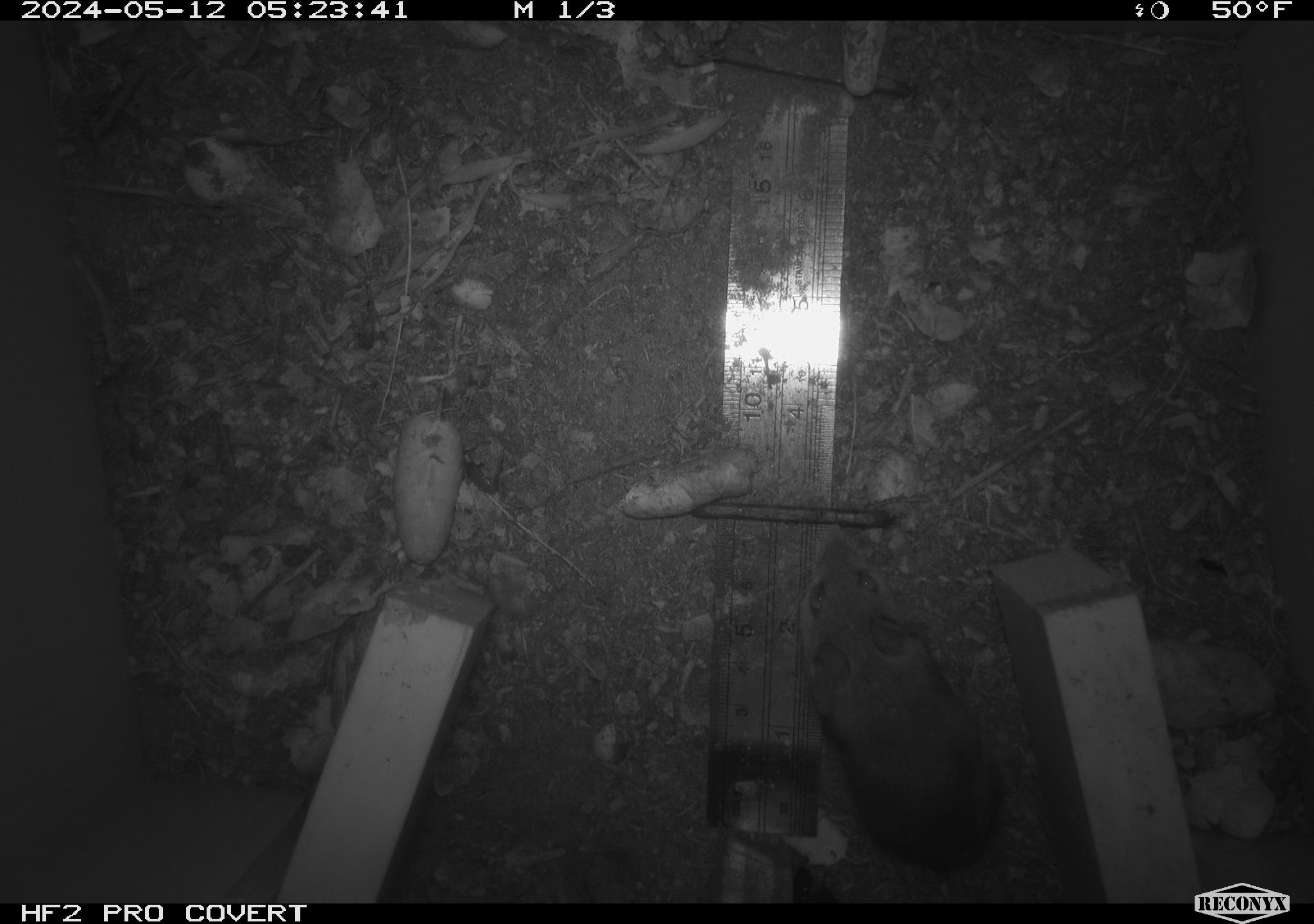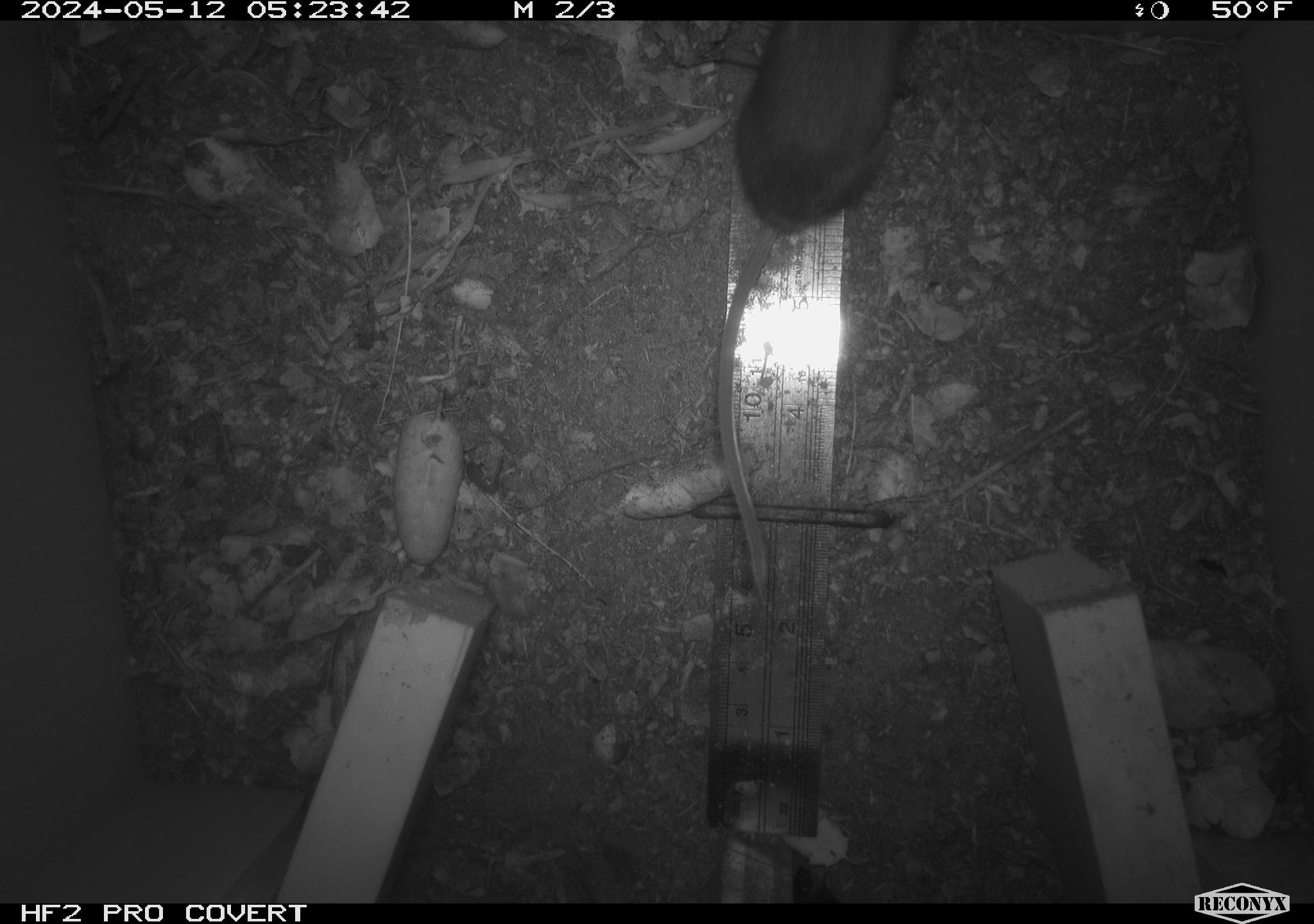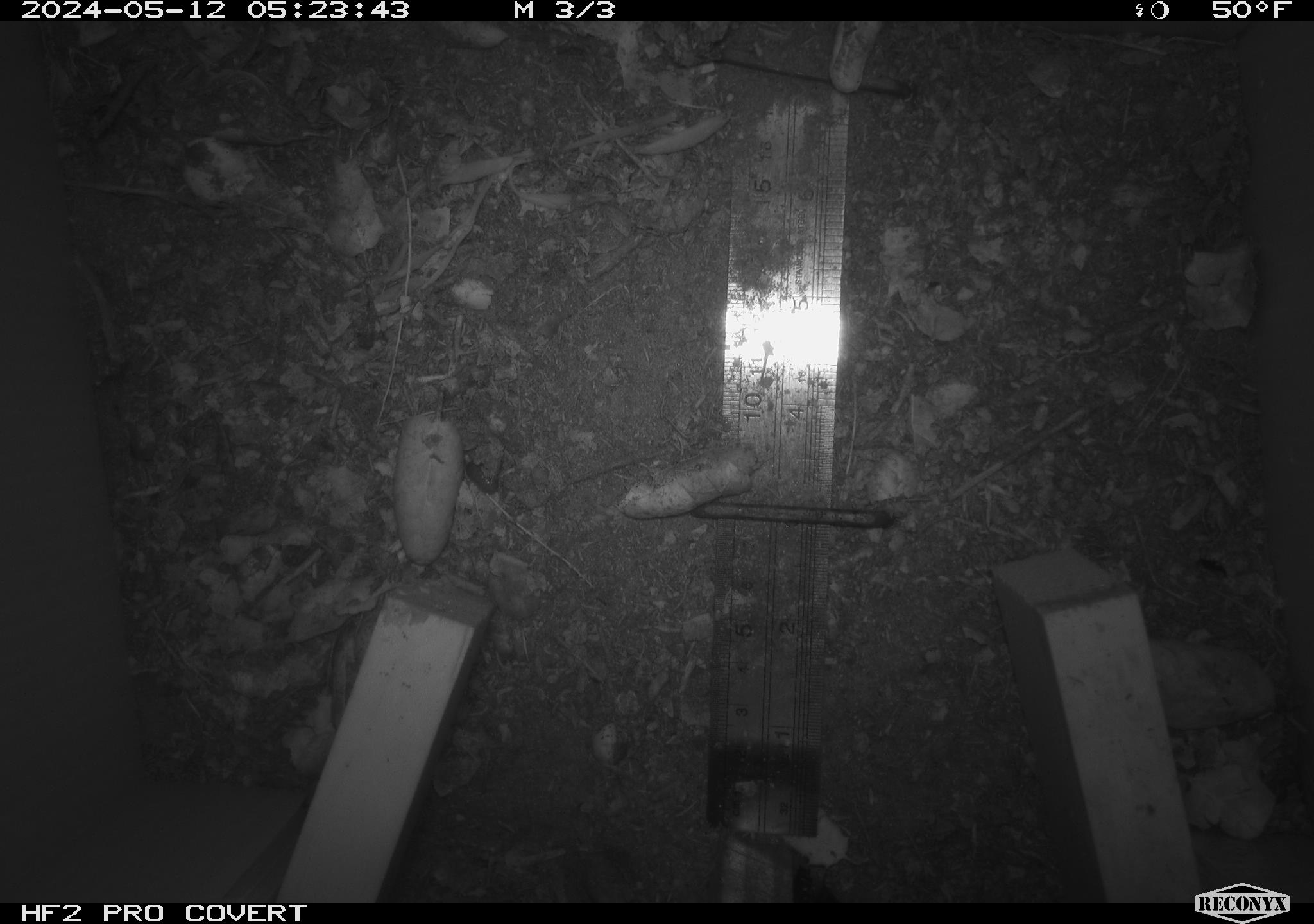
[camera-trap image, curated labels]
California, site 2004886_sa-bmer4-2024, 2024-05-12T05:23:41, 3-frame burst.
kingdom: Animalia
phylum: Chordata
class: Mammalia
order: Rodentia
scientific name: Rodentia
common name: mouse species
Mouse species (Rodentia).